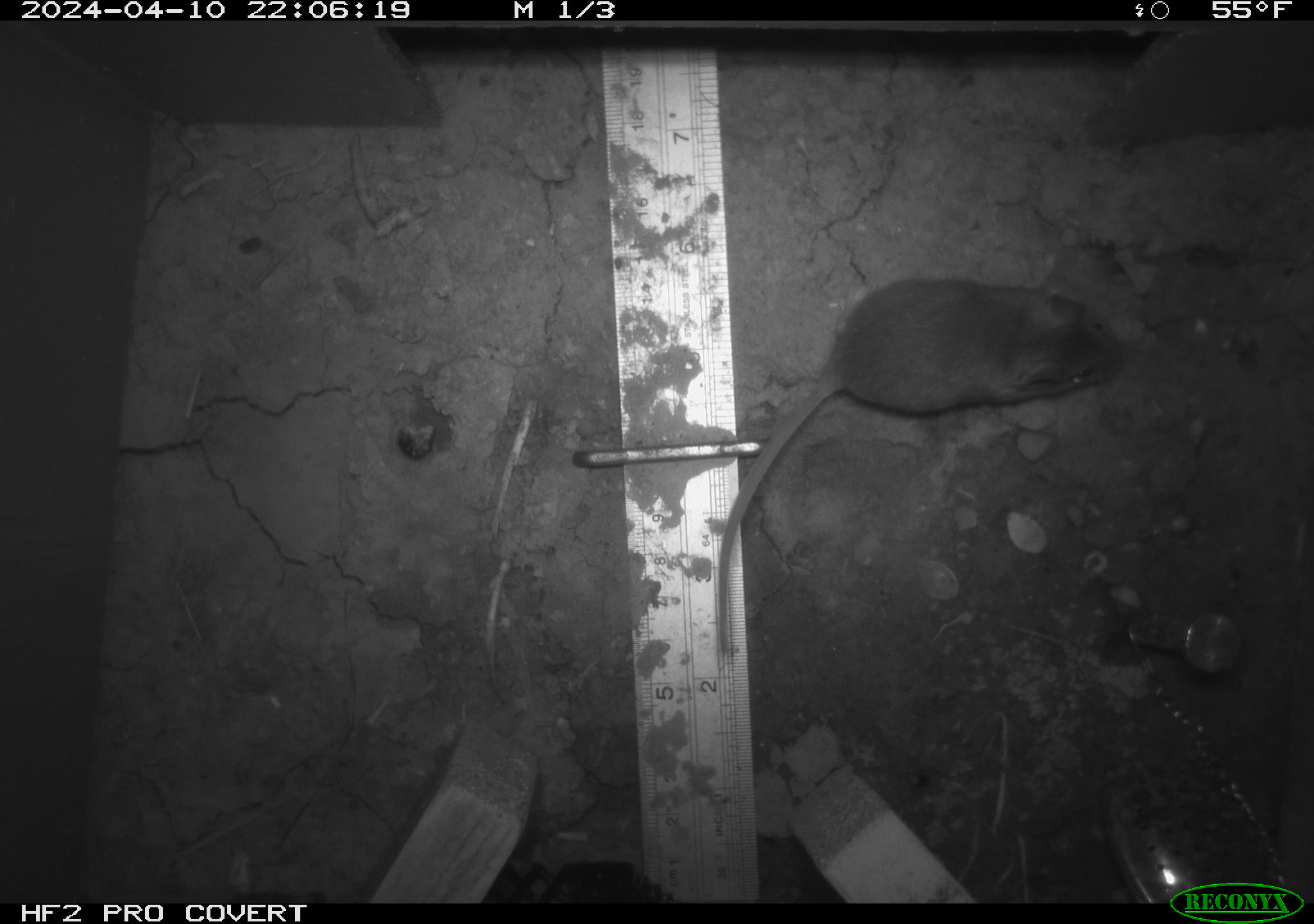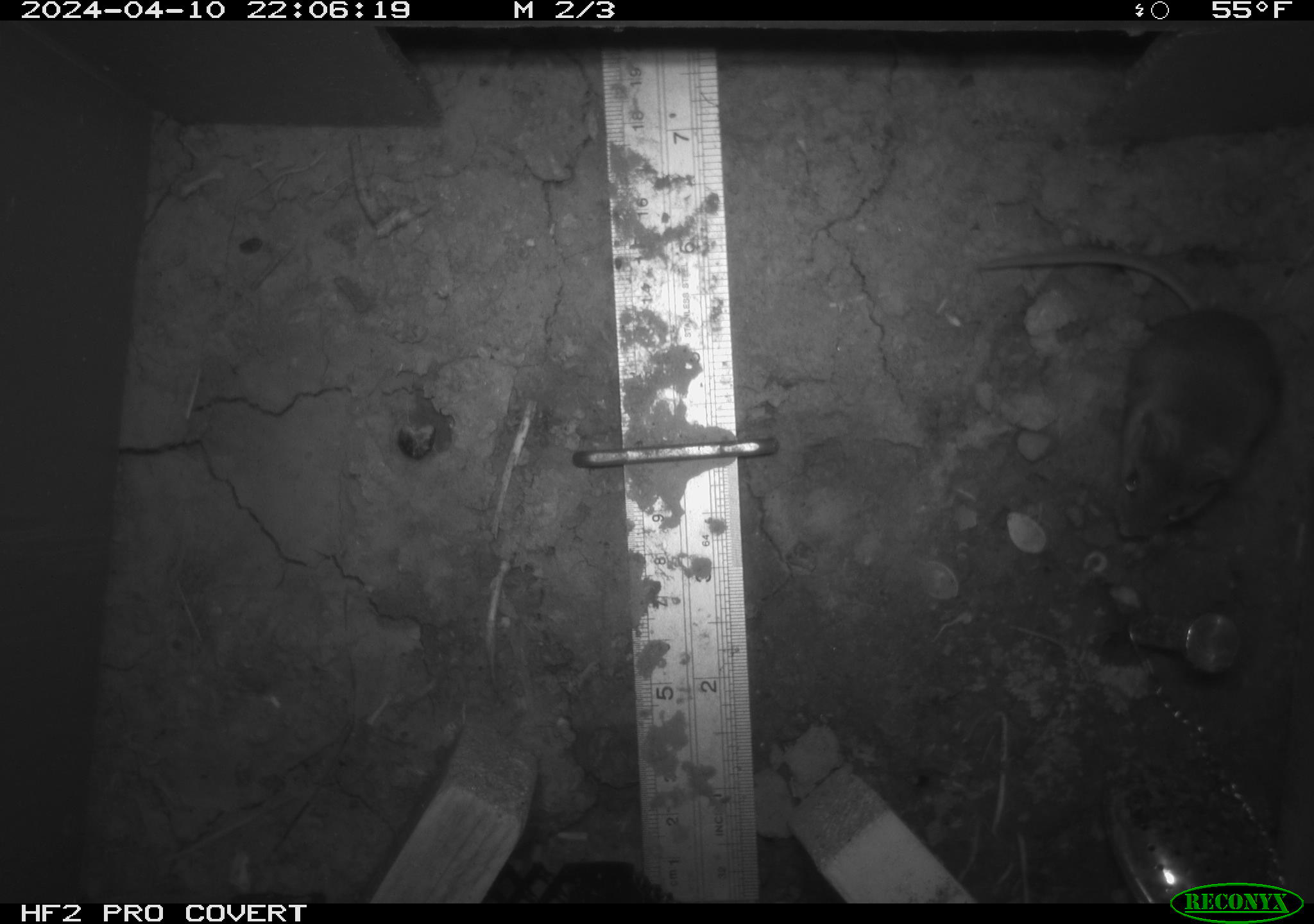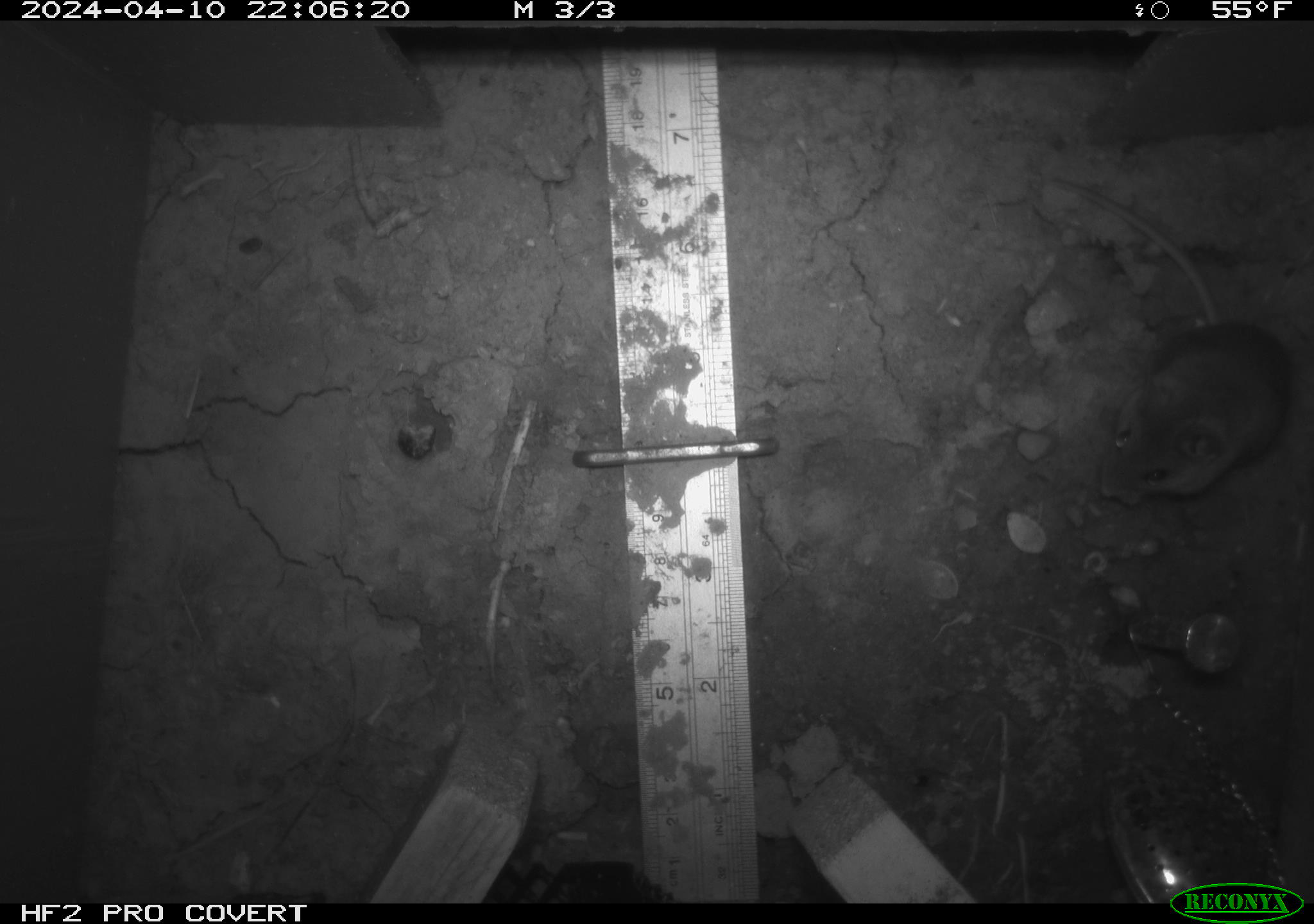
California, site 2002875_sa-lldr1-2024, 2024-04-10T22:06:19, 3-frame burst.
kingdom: Animalia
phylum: Chordata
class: Mammalia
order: Rodentia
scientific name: Rodentia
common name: mouse species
Mouse species (Rodentia).